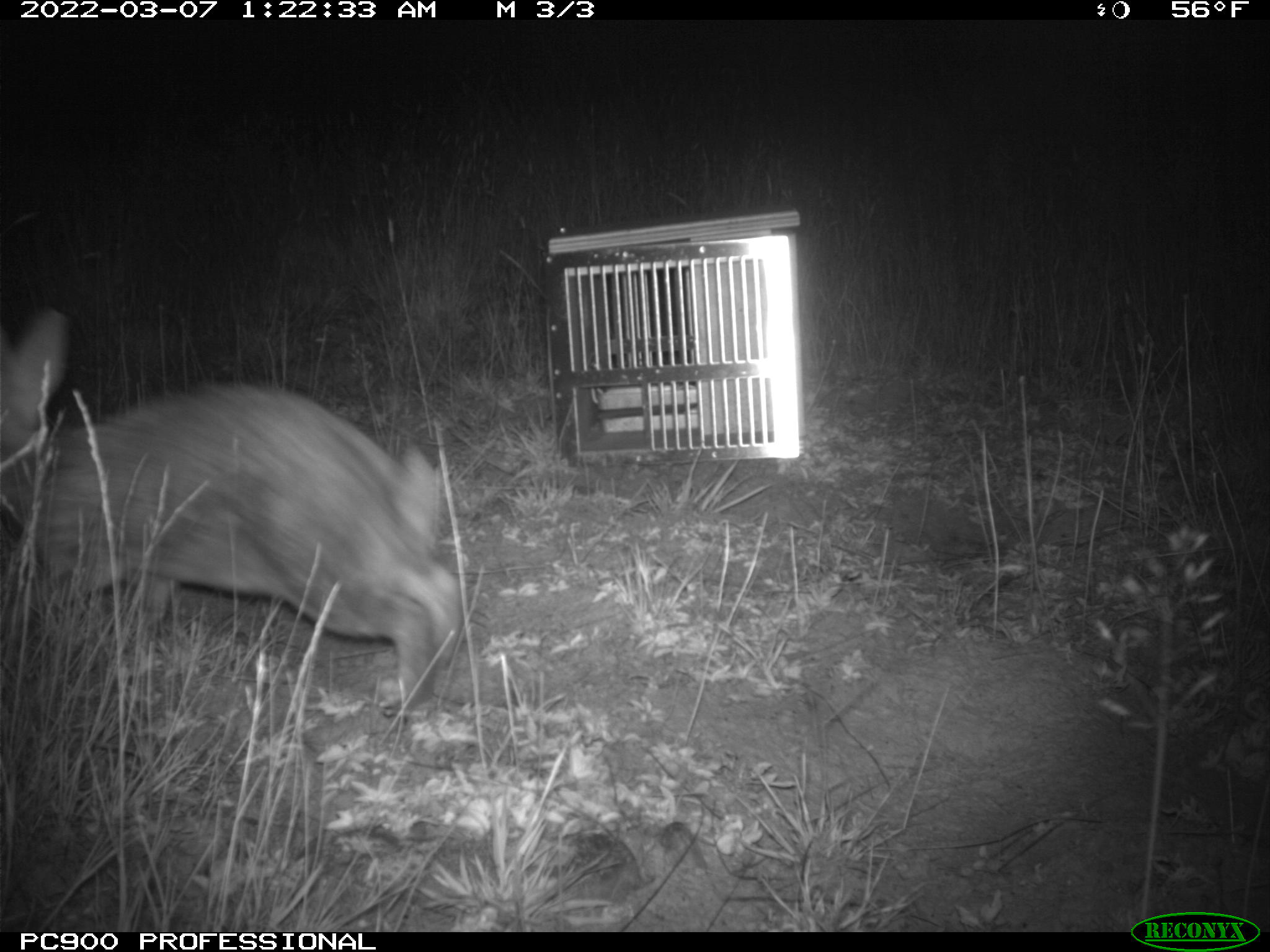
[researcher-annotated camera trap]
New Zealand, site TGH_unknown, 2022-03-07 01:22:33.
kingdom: Animalia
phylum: Chordata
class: Mammalia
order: Lagomorpha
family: Leporidae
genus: Oryctolagus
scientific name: Oryctolagus cuniculus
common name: european rabbit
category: rabbit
Rabbit (european rabbit) (Oryctolagus cuniculus).